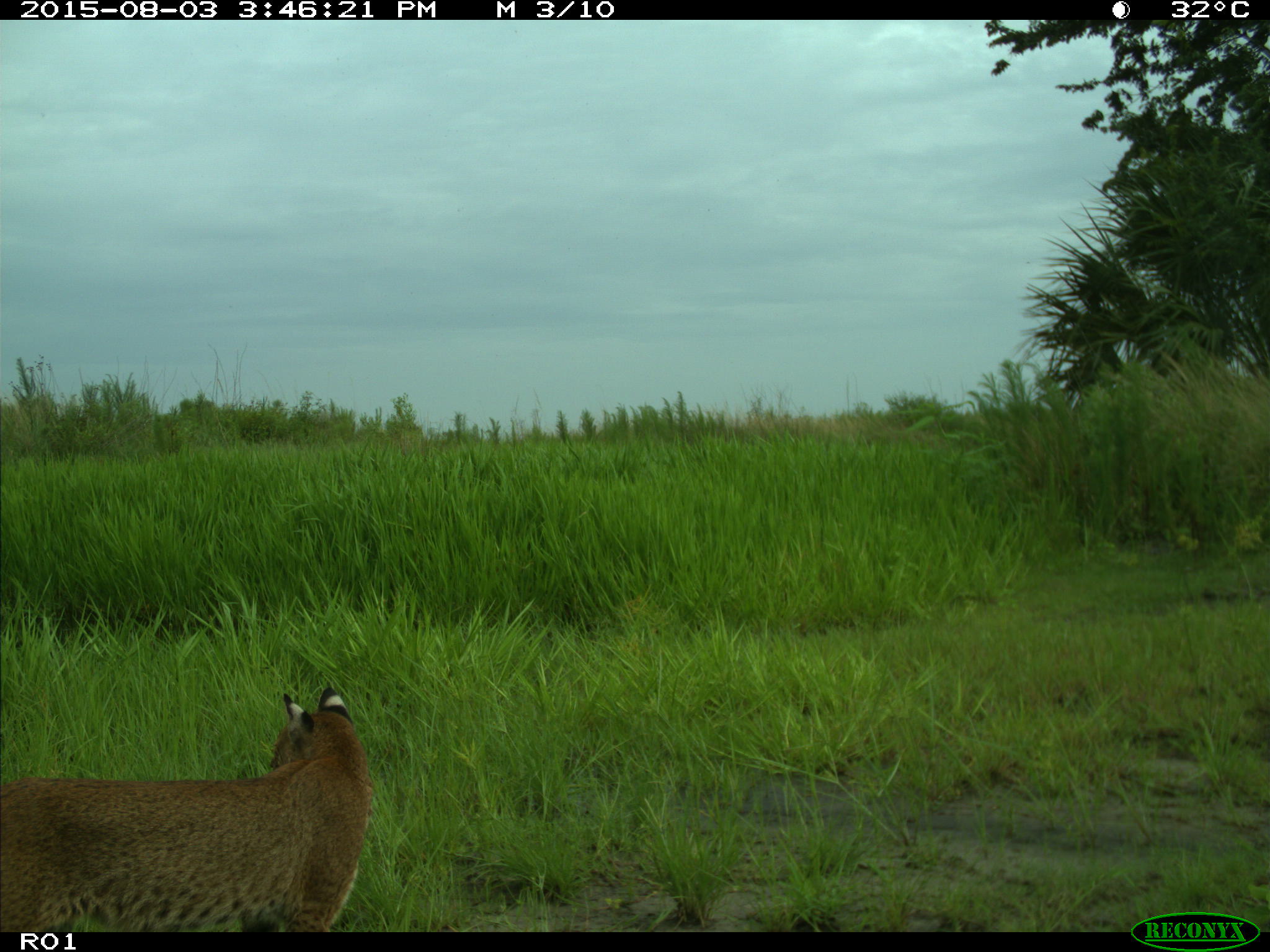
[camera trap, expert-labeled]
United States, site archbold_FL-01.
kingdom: Animalia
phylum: Chordata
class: Mammalia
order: Carnivora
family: Felidae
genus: Lynx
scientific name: Lynx rufus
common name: bobcat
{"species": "Lynx rufus (bobcat)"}